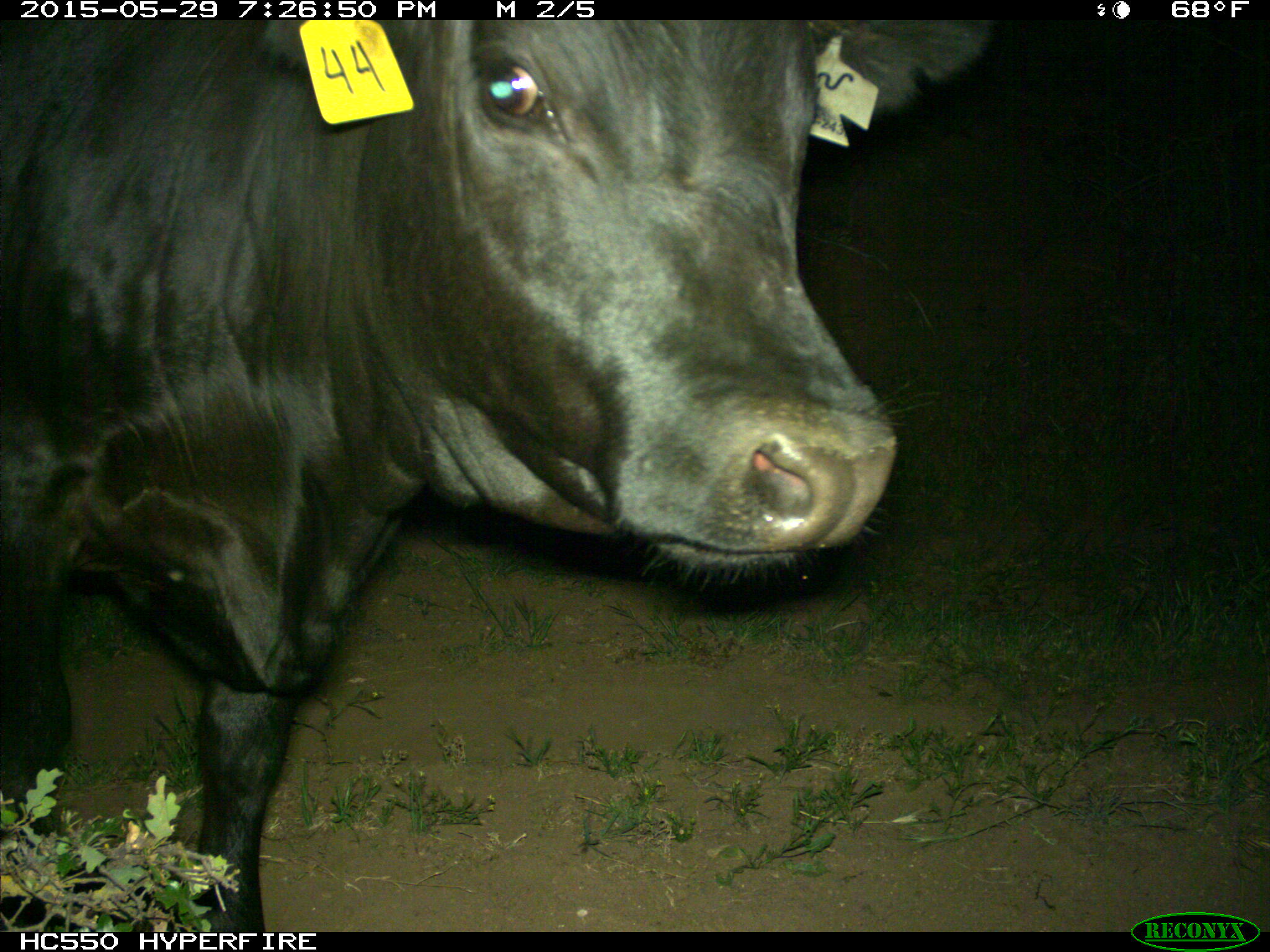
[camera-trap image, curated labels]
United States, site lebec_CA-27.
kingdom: Animalia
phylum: Chordata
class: Mammalia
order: Artiodactyla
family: Bovidae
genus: Bos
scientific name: Bos taurus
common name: domestic cow